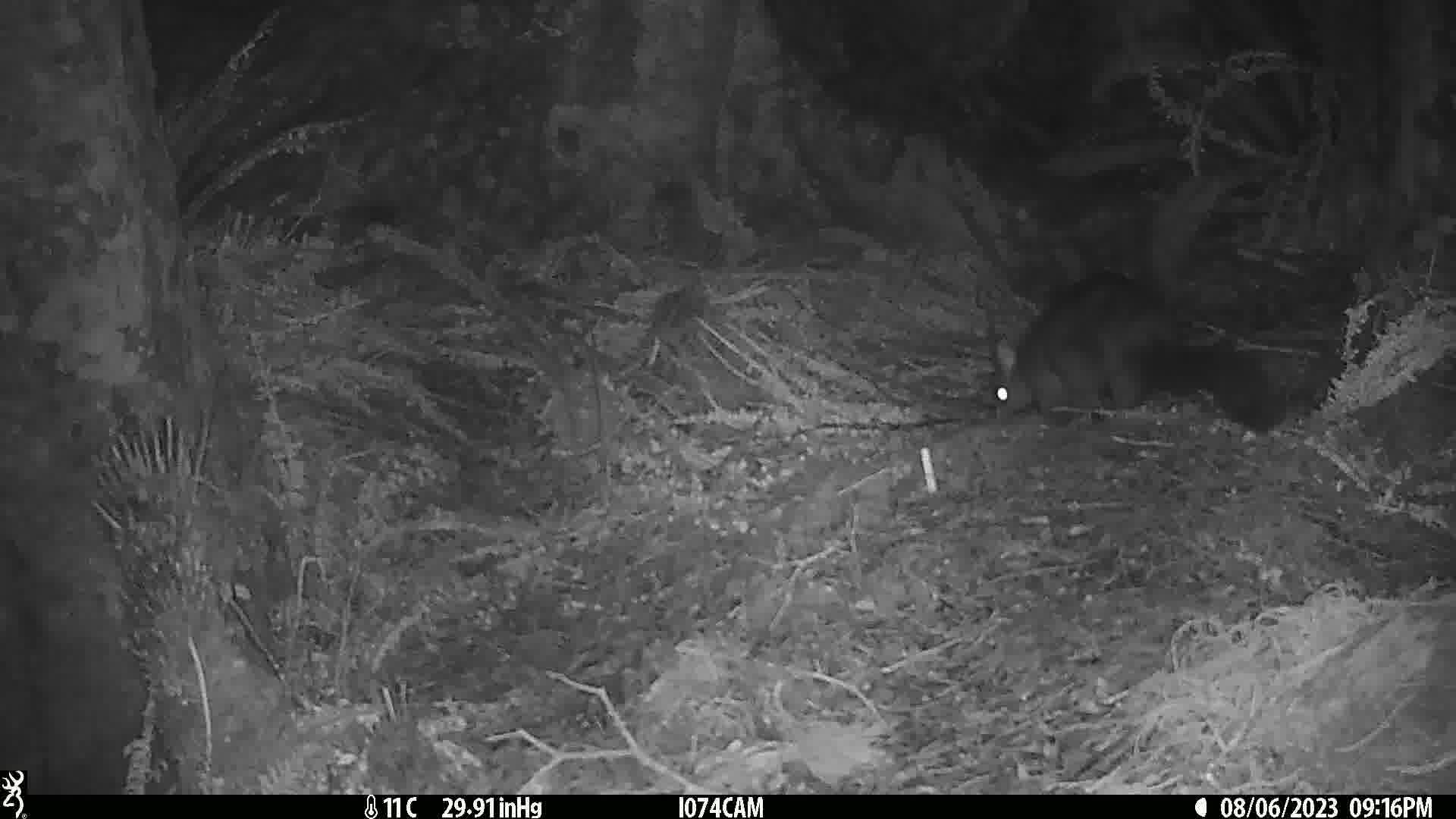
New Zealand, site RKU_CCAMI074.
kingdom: Animalia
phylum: Chordata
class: Mammalia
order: Diprotodontia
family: Phalangeridae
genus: Trichosurus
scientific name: Trichosurus vulpecula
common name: common brushtail possum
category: possum